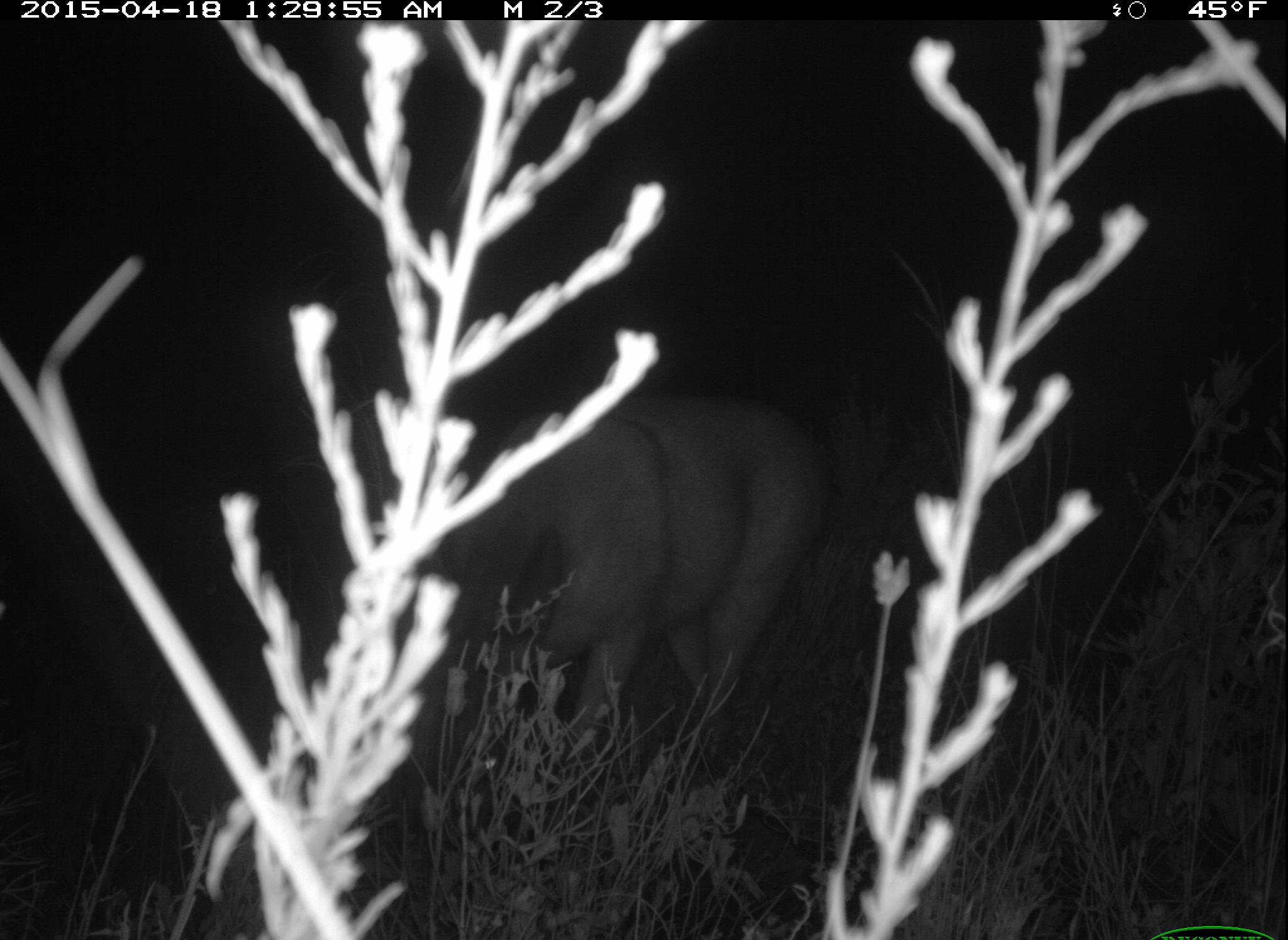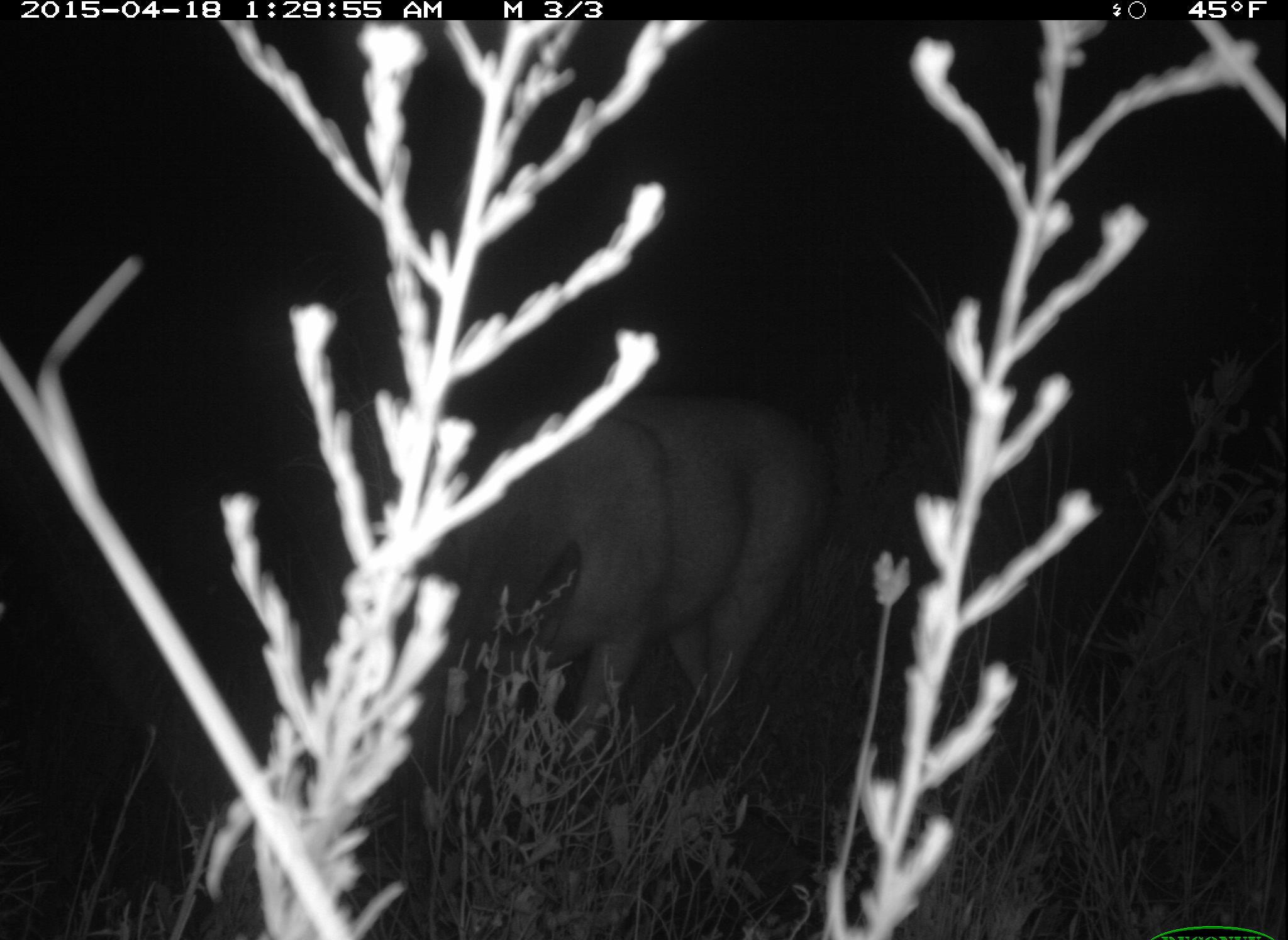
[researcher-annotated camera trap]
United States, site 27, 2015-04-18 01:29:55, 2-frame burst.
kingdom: Animalia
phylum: Chordata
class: Mammalia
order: Artiodactyla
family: Cervidae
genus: Odocoileus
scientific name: Odocoileus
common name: deer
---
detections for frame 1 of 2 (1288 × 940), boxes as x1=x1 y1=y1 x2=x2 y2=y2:
deer: x1=397 y1=386 x2=852 y2=776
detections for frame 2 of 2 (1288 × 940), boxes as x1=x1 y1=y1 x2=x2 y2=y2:
deer: x1=395 y1=387 x2=840 y2=786